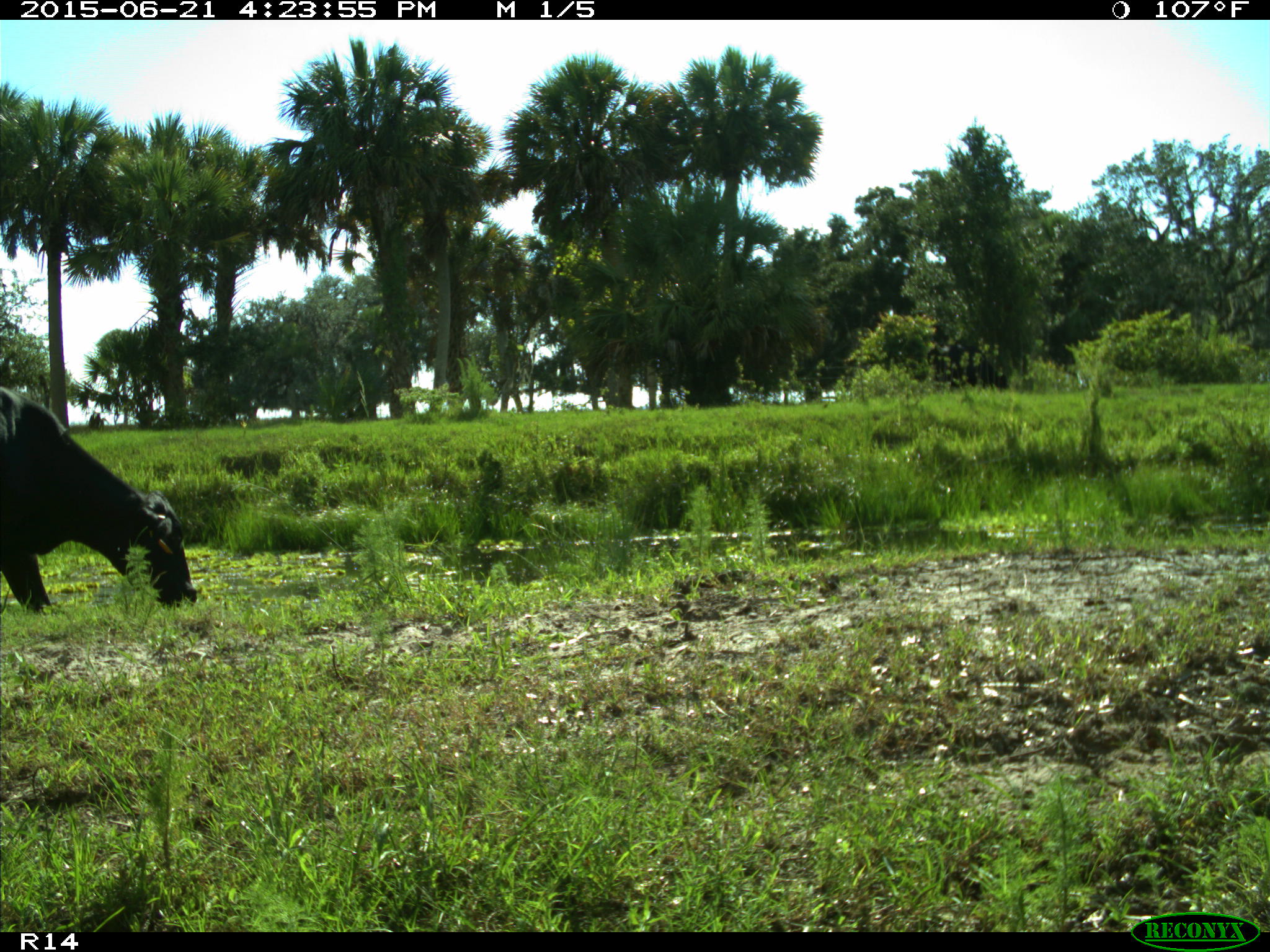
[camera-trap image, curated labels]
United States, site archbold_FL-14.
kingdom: Animalia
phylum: Chordata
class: Mammalia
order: Artiodactyla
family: Bovidae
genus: Bos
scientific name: Bos taurus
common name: domestic cow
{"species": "Bos taurus (domestic cow)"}